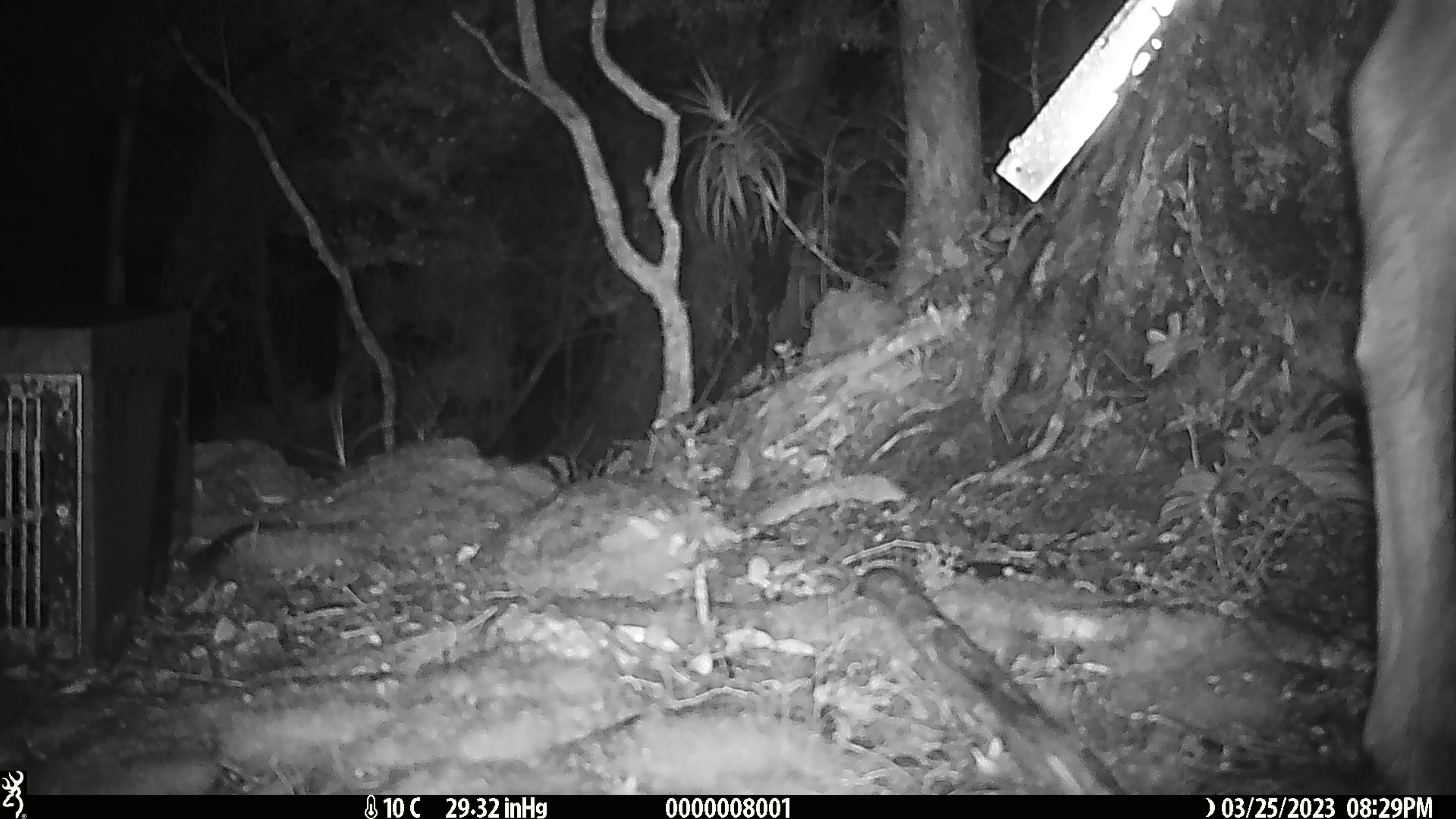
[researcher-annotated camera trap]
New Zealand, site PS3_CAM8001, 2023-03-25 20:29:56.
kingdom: Animalia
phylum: Chordata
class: Mammalia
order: Artiodactyla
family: Cervidae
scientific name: Cervidae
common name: deer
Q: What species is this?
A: Deer (Cervidae).